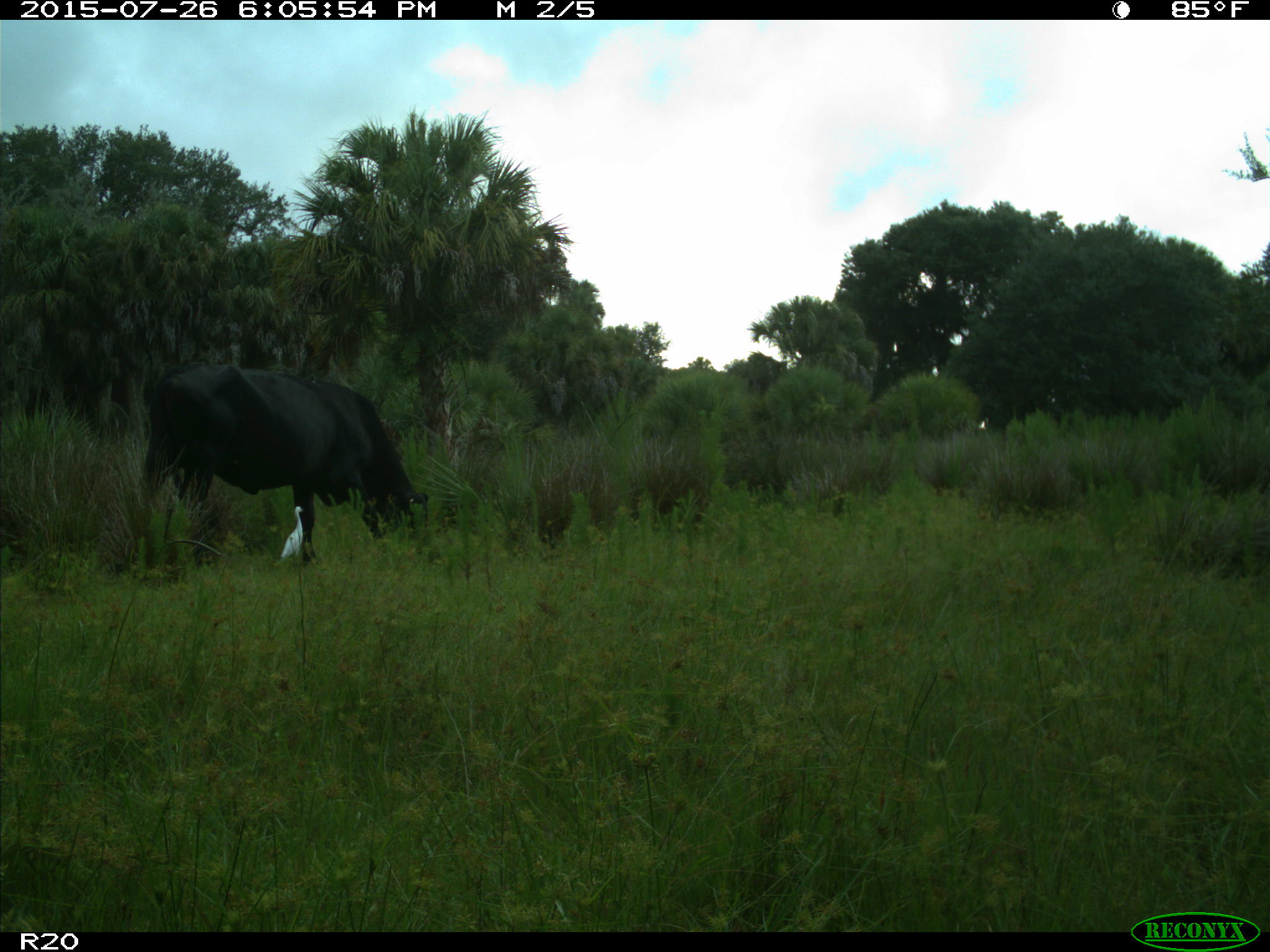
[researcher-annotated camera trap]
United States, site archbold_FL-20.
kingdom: Animalia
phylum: Chordata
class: Mammalia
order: Artiodactyla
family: Bovidae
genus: Bos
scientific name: Bos taurus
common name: domestic cow